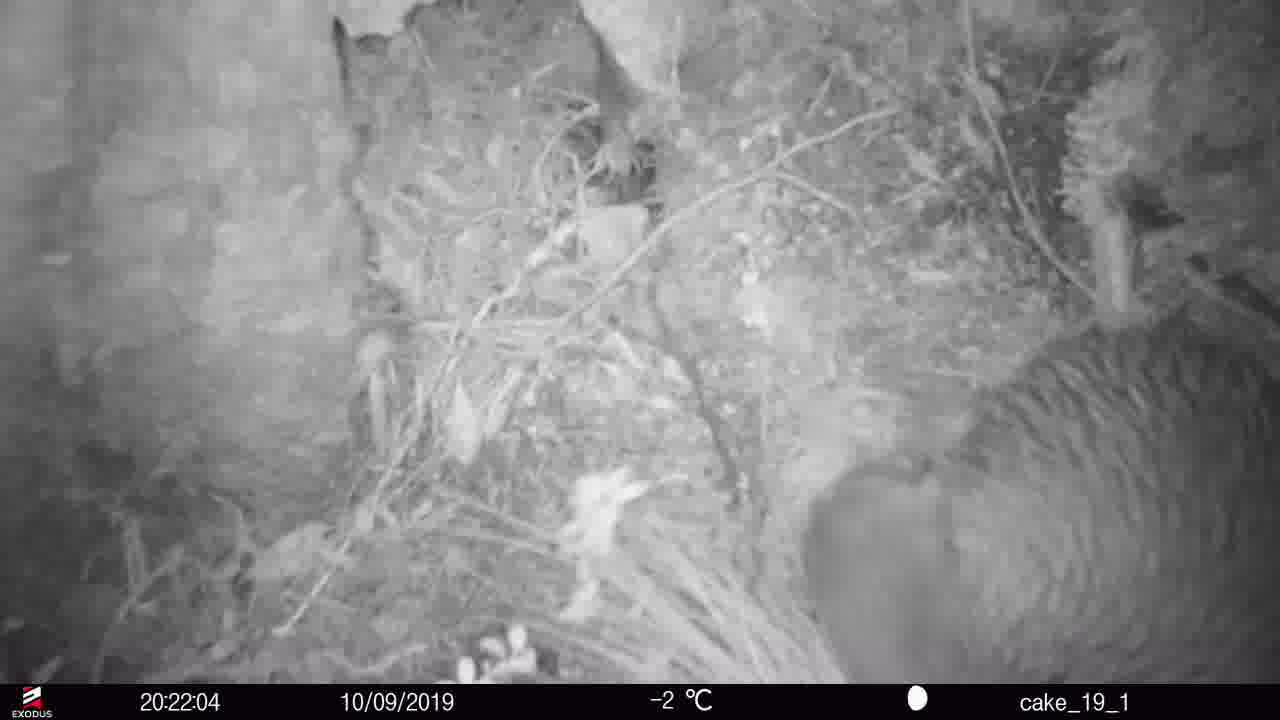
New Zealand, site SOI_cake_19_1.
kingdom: Animalia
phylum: Chordata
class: Aves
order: Apterygiformes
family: Apterygidae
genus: Apteryx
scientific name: Apteryx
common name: kiwi